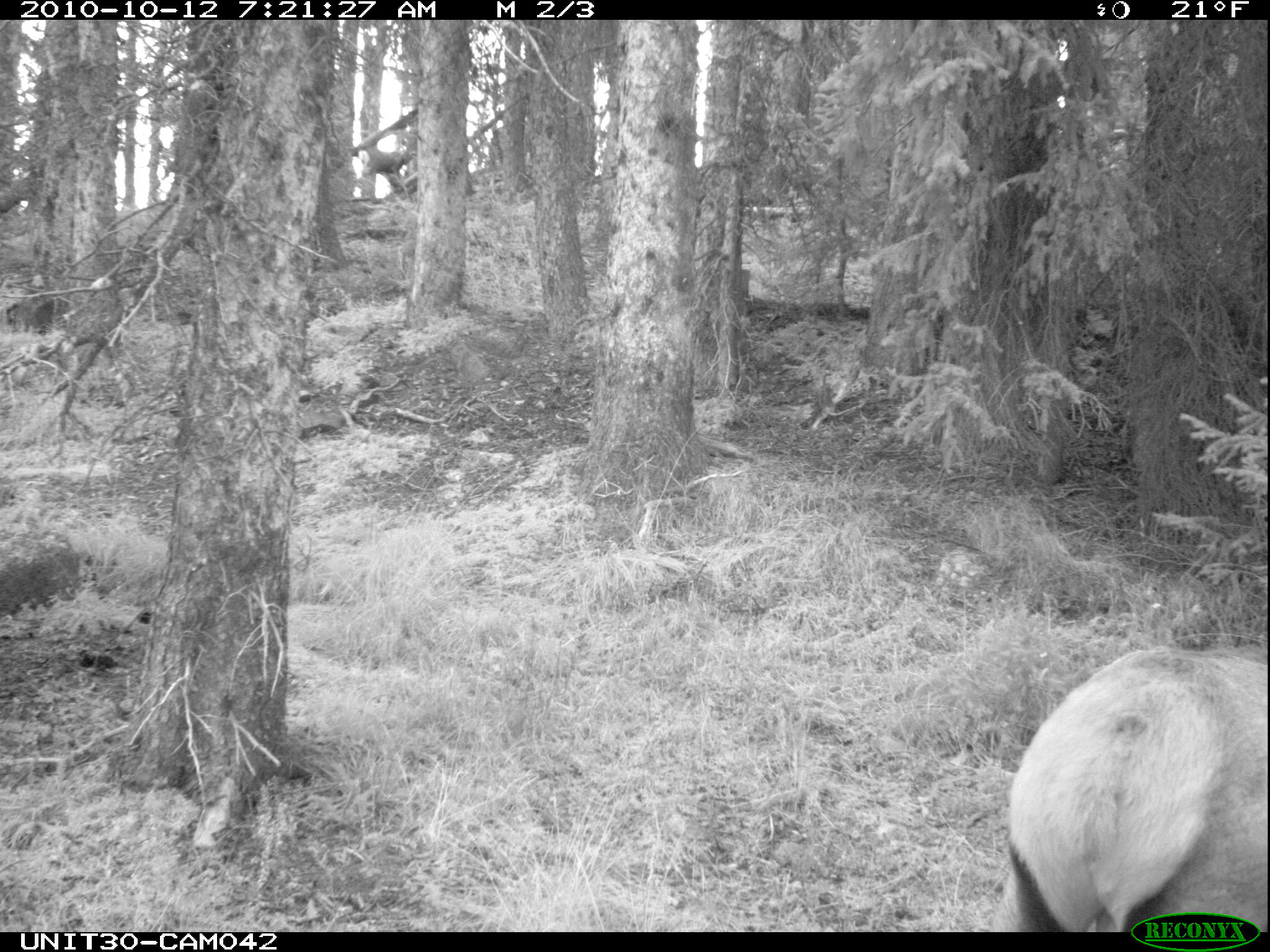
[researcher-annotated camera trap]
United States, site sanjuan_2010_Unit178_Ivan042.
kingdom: Animalia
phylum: Chordata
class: Mammalia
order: Artiodactyla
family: Cervidae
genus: Cervus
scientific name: Cervus elaphus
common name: red deer